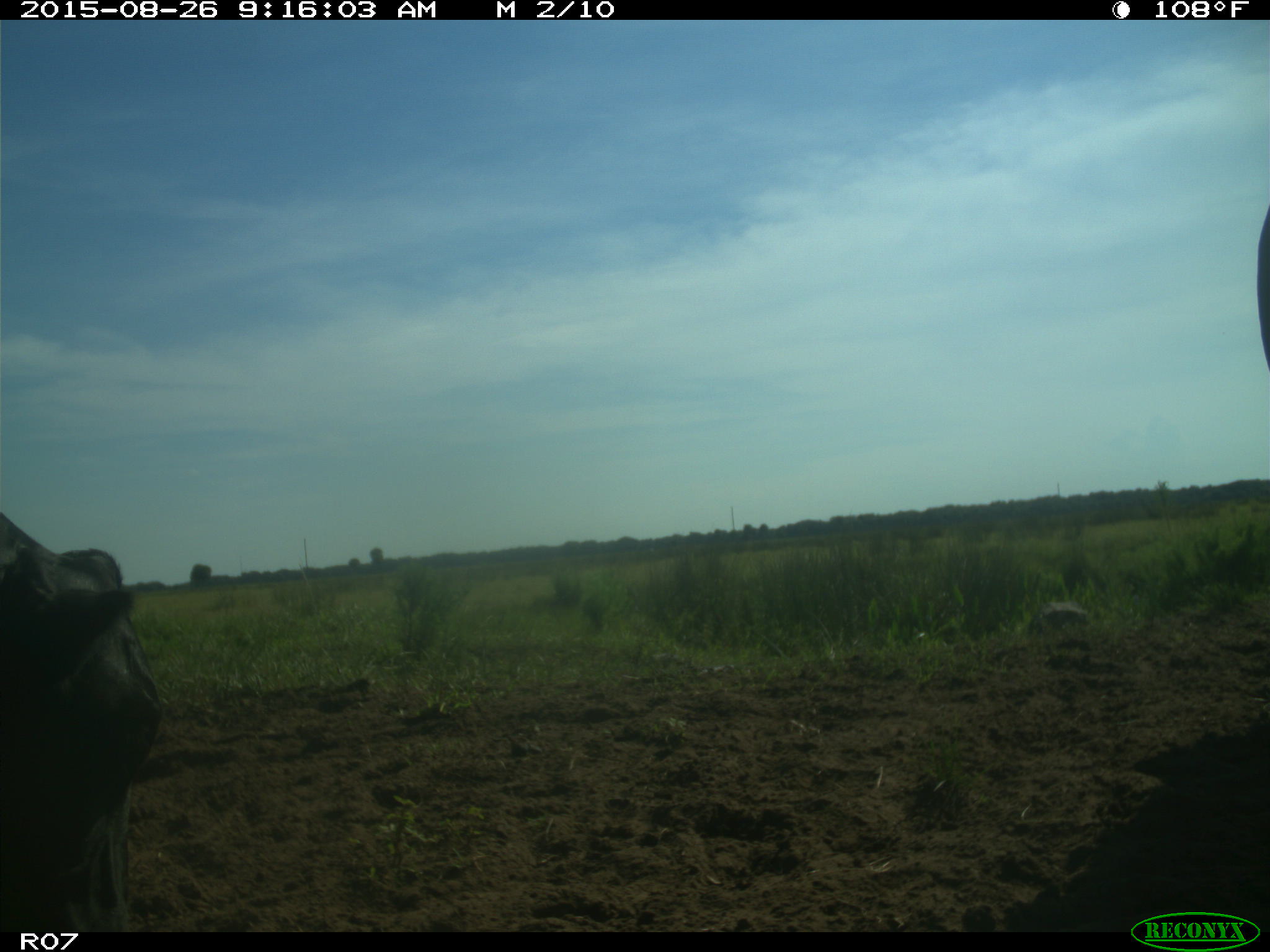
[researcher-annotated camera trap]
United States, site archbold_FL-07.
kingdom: Animalia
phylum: Chordata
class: Mammalia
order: Artiodactyla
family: Bovidae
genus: Bos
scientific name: Bos taurus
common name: domestic cow